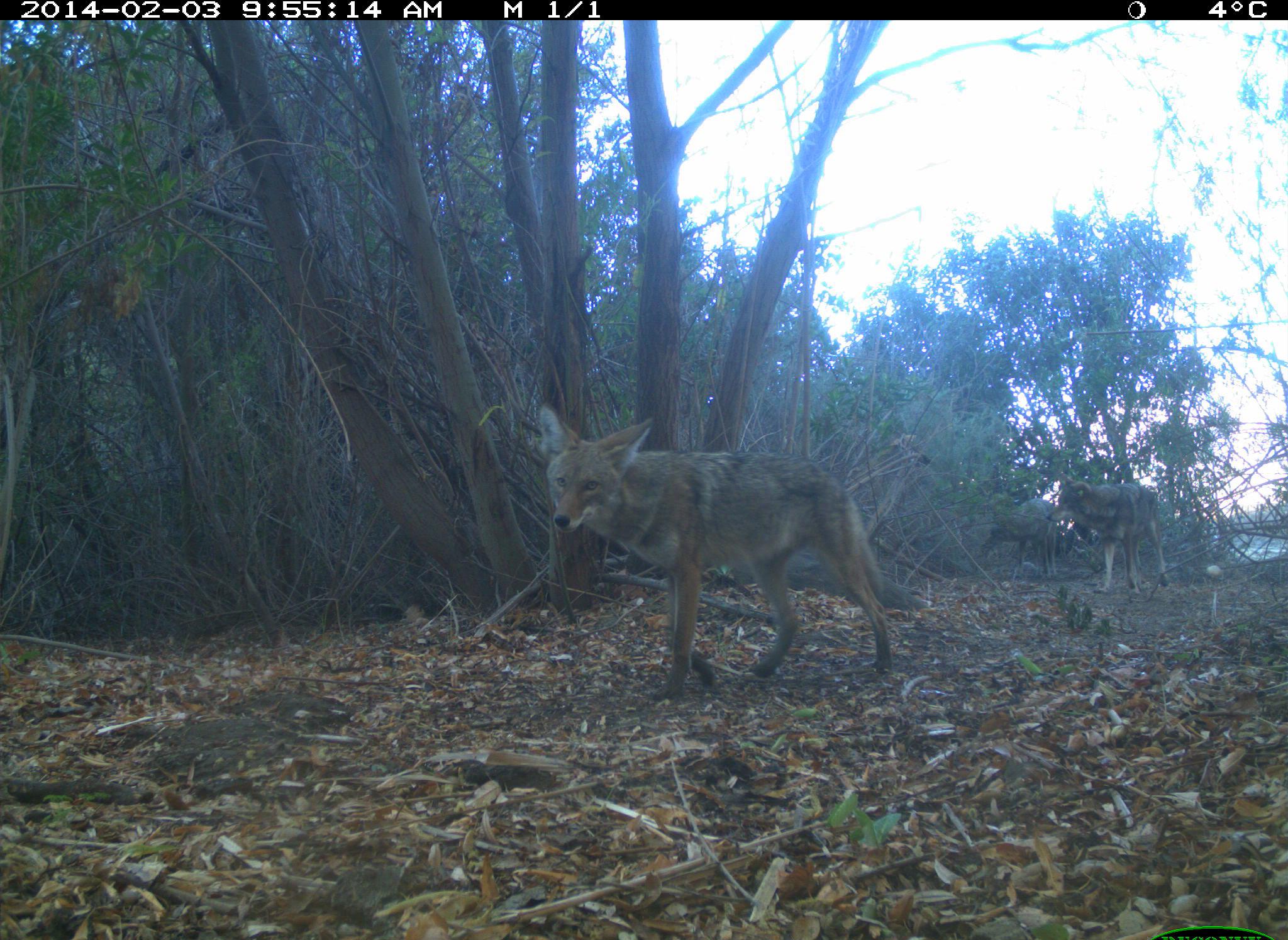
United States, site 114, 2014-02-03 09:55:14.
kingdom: Animalia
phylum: Chordata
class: Mammalia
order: Carnivora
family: Canidae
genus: Canis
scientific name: Canis latrans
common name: coyote